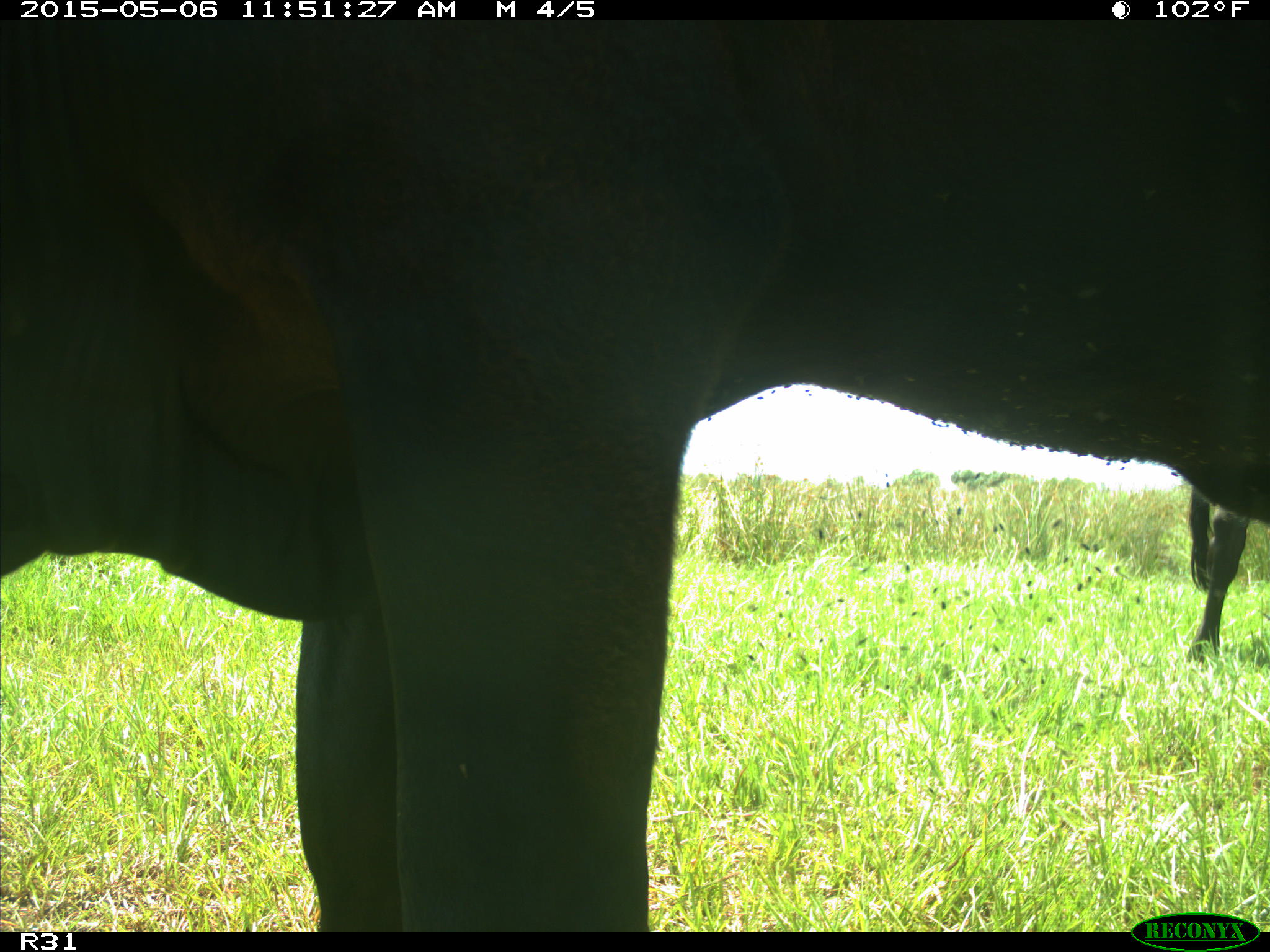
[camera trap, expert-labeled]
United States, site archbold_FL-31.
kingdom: Animalia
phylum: Chordata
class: Mammalia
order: Artiodactyla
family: Bovidae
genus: Bos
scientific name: Bos taurus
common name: domestic cow